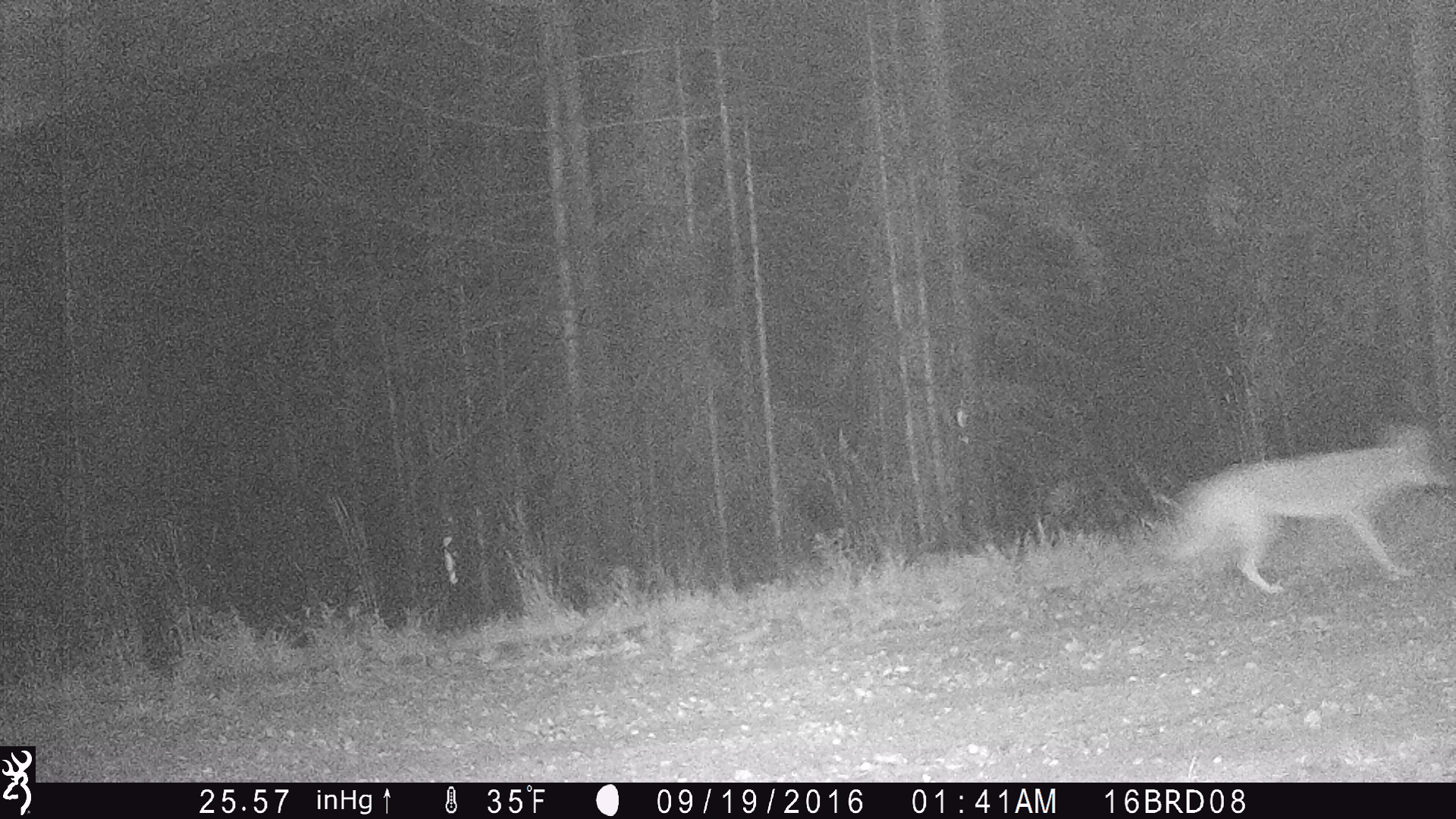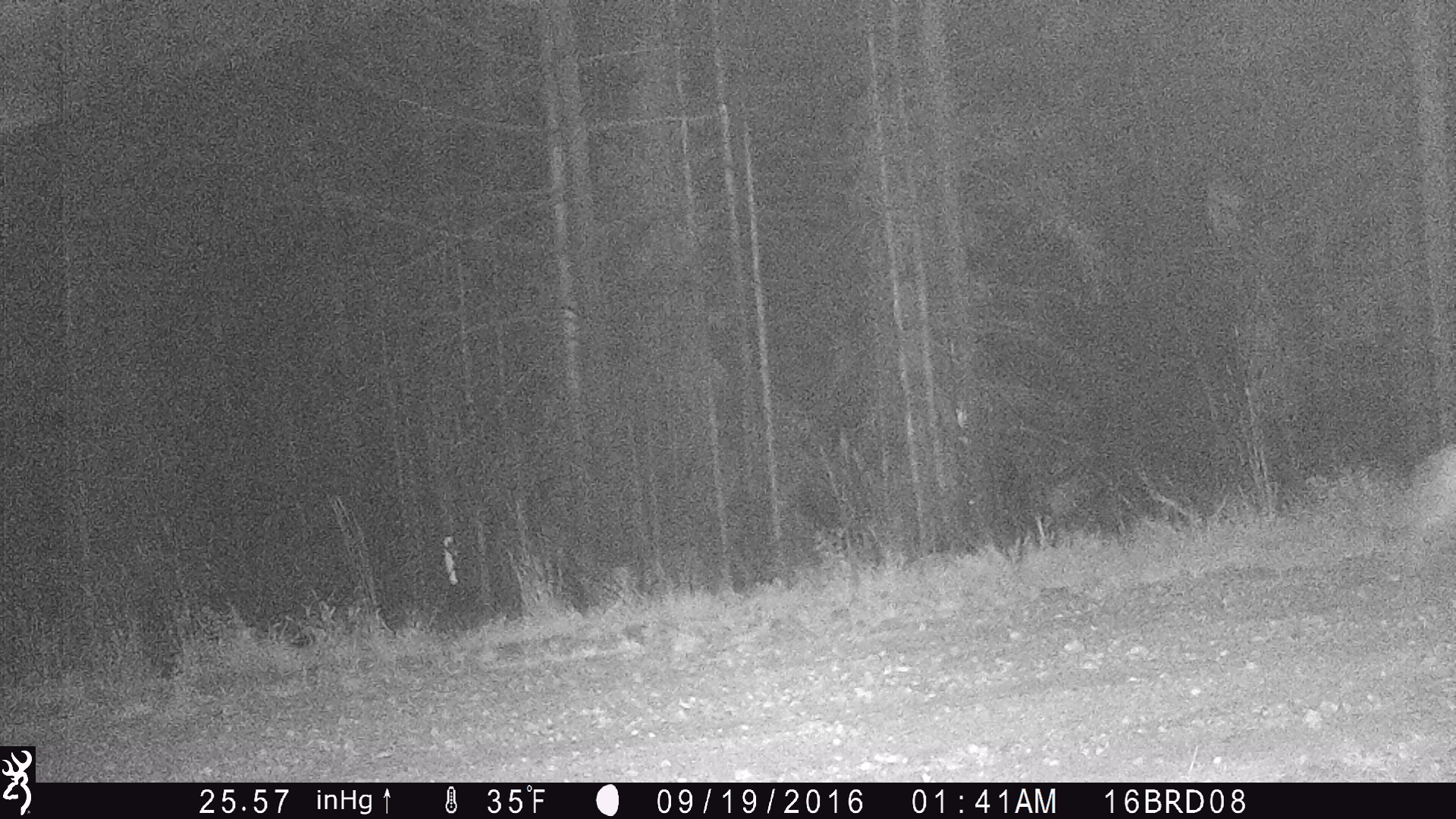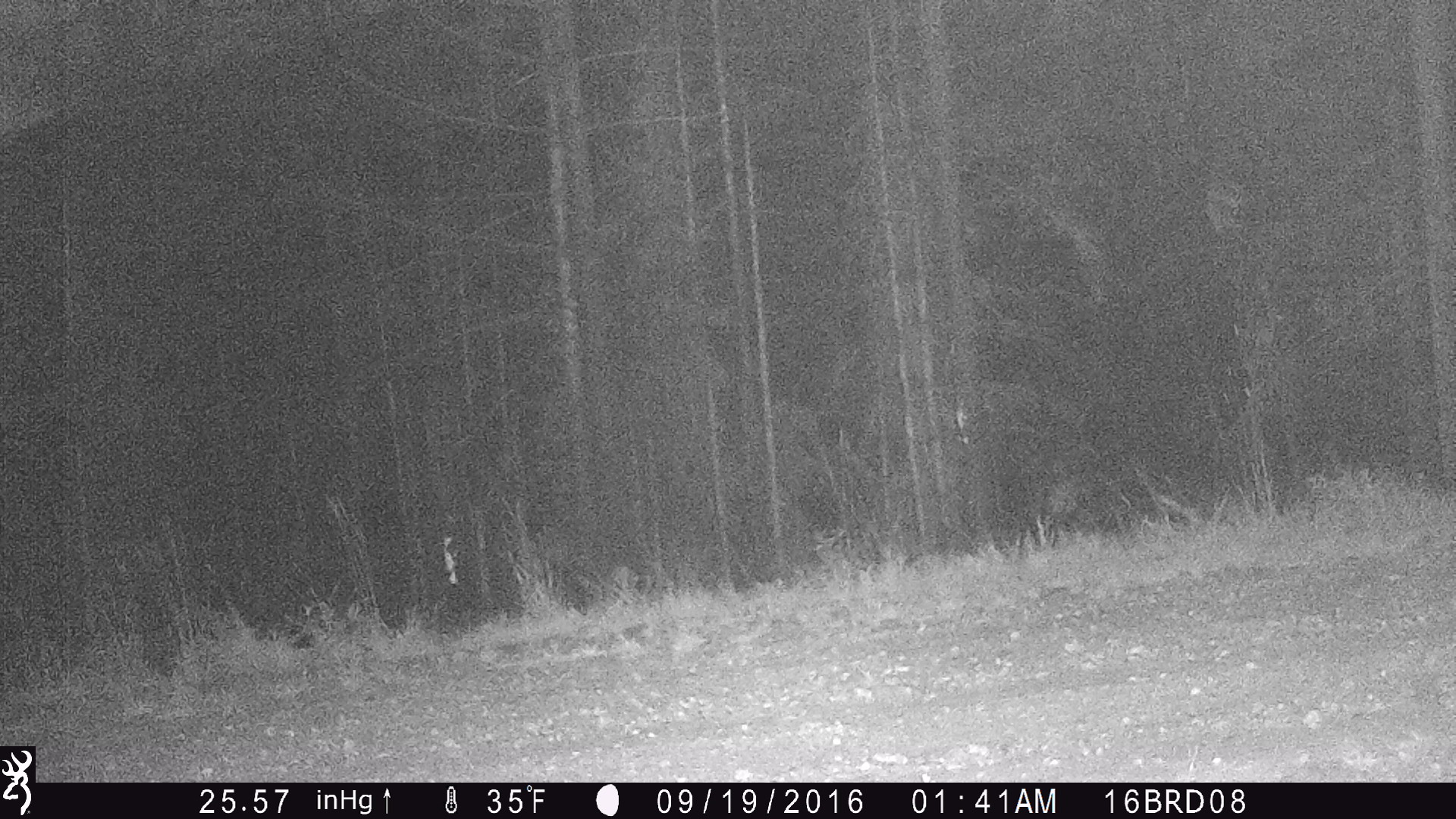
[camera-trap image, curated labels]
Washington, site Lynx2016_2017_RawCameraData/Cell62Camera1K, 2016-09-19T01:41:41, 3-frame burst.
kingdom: Animalia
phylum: Chordata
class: Mammalia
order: Carnivora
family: Canidae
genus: Canis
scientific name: Canis latrans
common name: coyote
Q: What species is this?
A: Canis latrans (coyote).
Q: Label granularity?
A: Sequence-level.